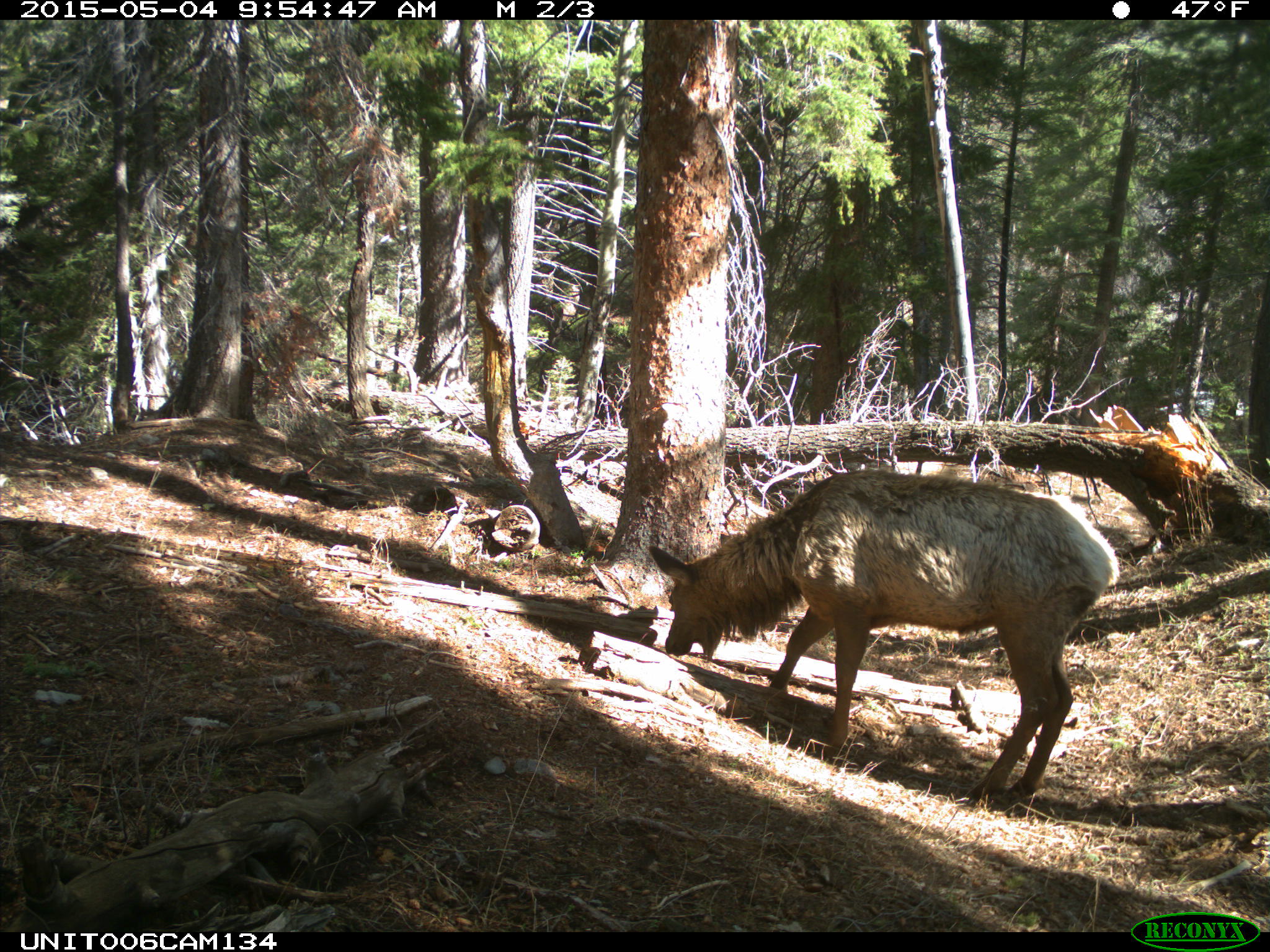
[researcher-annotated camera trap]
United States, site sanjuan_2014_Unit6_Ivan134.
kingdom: Animalia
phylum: Chordata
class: Mammalia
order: Artiodactyla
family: Cervidae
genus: Cervus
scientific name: Cervus elaphus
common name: red deer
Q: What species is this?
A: Cervus elaphus (red deer).